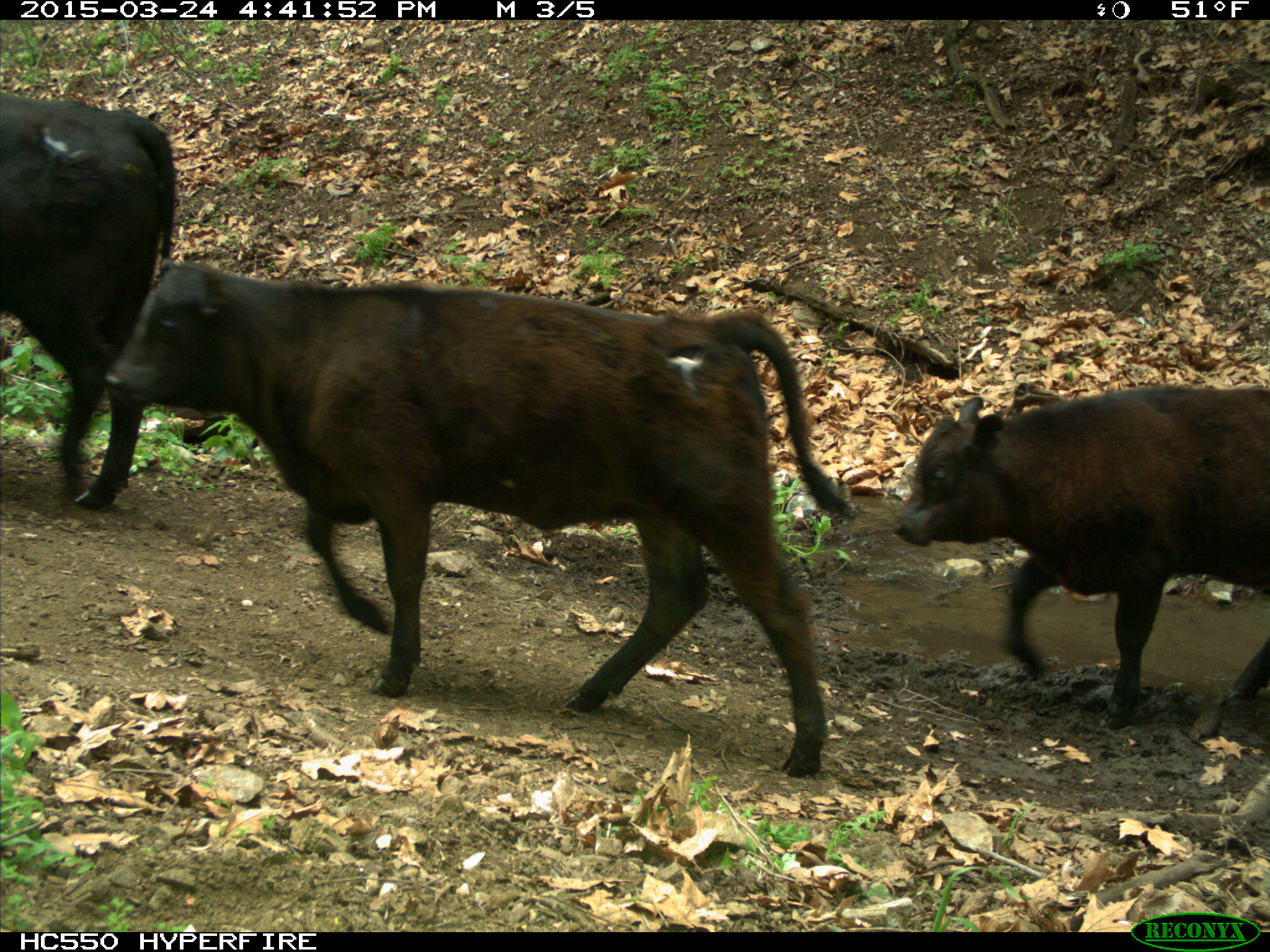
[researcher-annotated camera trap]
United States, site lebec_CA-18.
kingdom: Animalia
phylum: Chordata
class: Mammalia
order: Artiodactyla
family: Bovidae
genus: Bos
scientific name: Bos taurus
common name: domestic cow